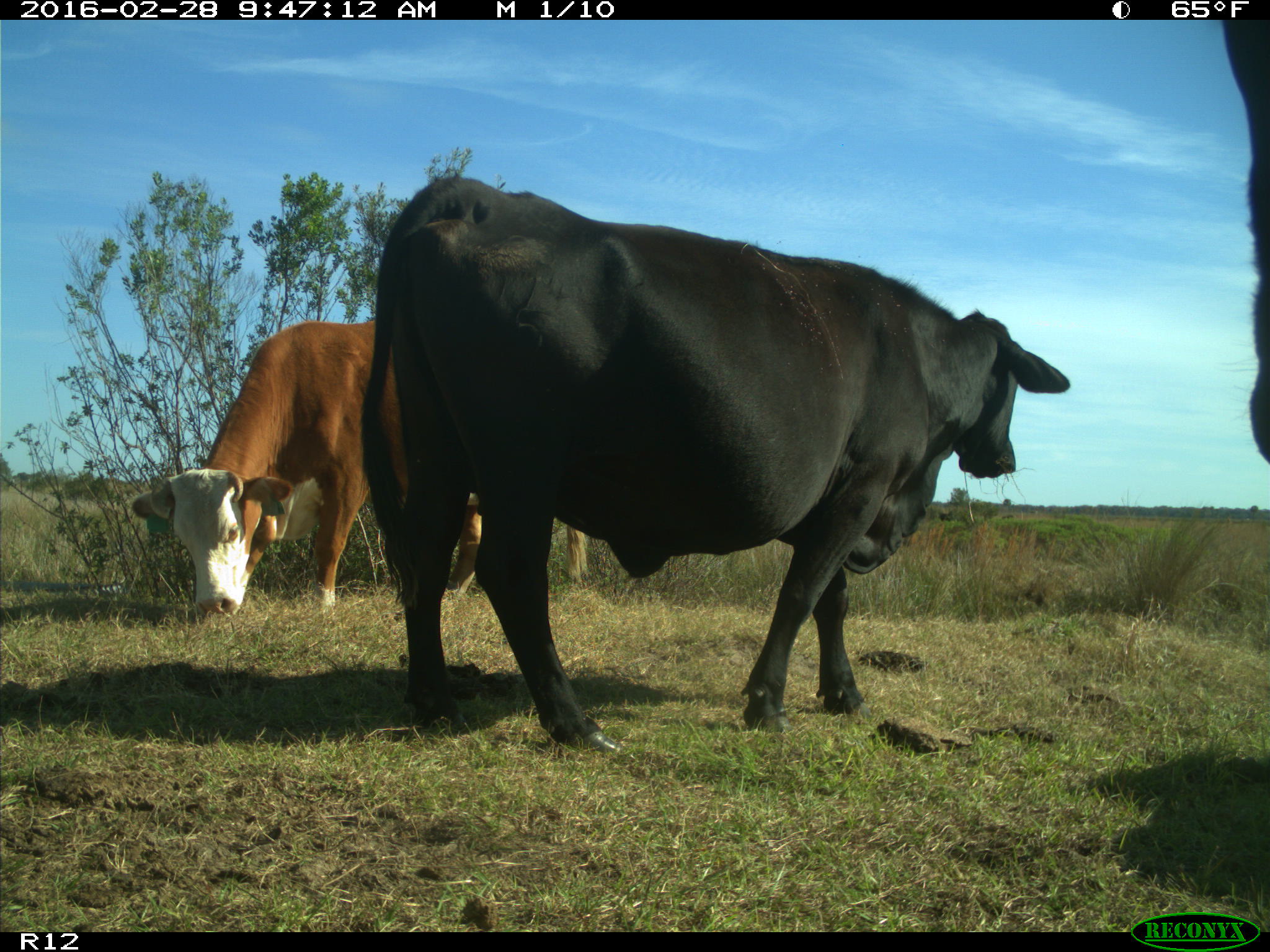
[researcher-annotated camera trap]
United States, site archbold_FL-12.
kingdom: Animalia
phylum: Chordata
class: Mammalia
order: Artiodactyla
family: Bovidae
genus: Bos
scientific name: Bos taurus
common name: domestic cow